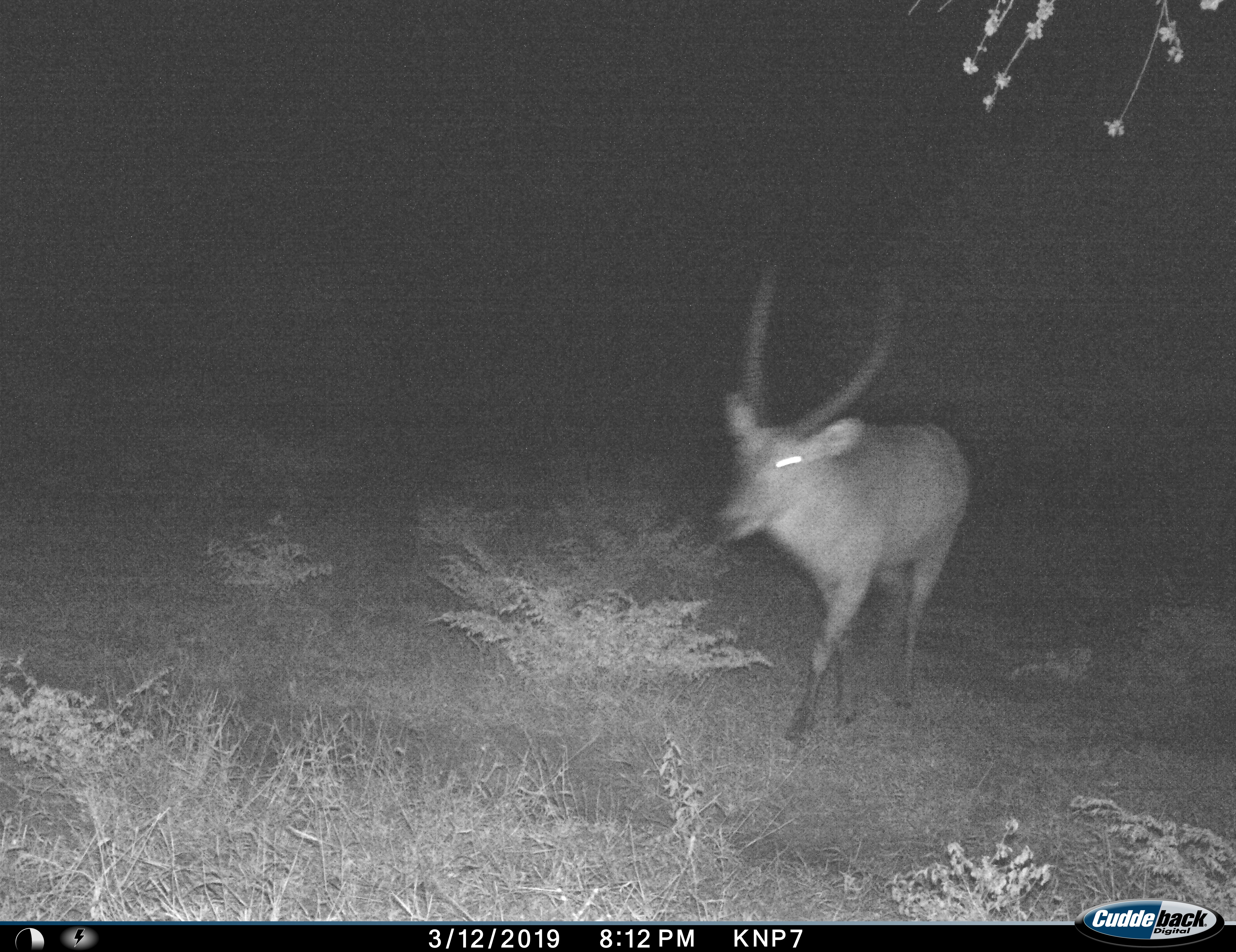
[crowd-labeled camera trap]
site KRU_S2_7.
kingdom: Animalia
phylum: Chordata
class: Mammalia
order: Artiodactyla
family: Bovidae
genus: Kobus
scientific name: Kobus ellipsiprymnus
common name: waterbuck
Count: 1.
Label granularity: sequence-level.